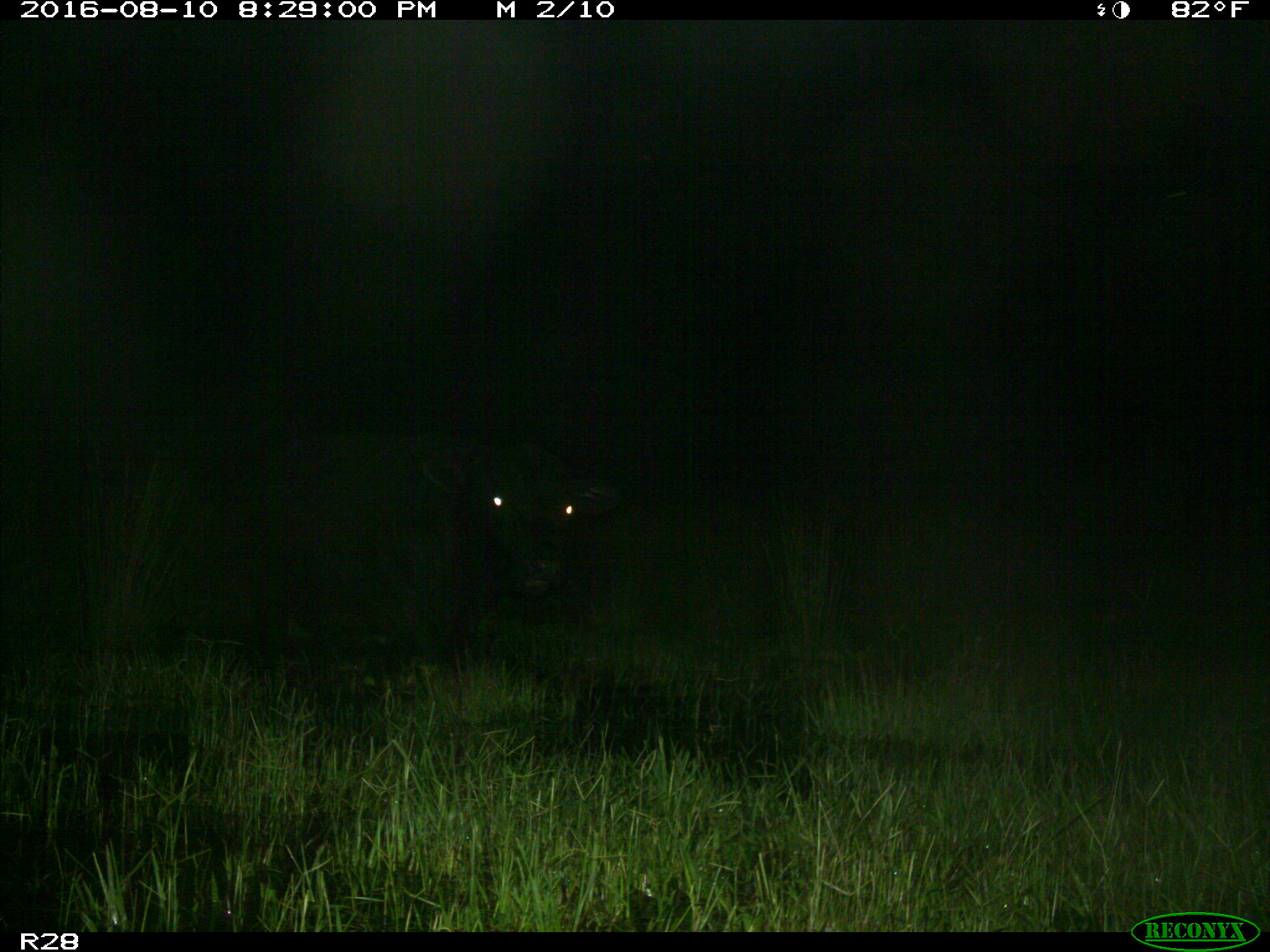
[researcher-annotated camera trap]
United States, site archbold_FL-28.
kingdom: Animalia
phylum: Chordata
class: Mammalia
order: Artiodactyla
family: Bovidae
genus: Bos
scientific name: Bos taurus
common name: domestic cow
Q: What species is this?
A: Bos taurus (domestic cow).